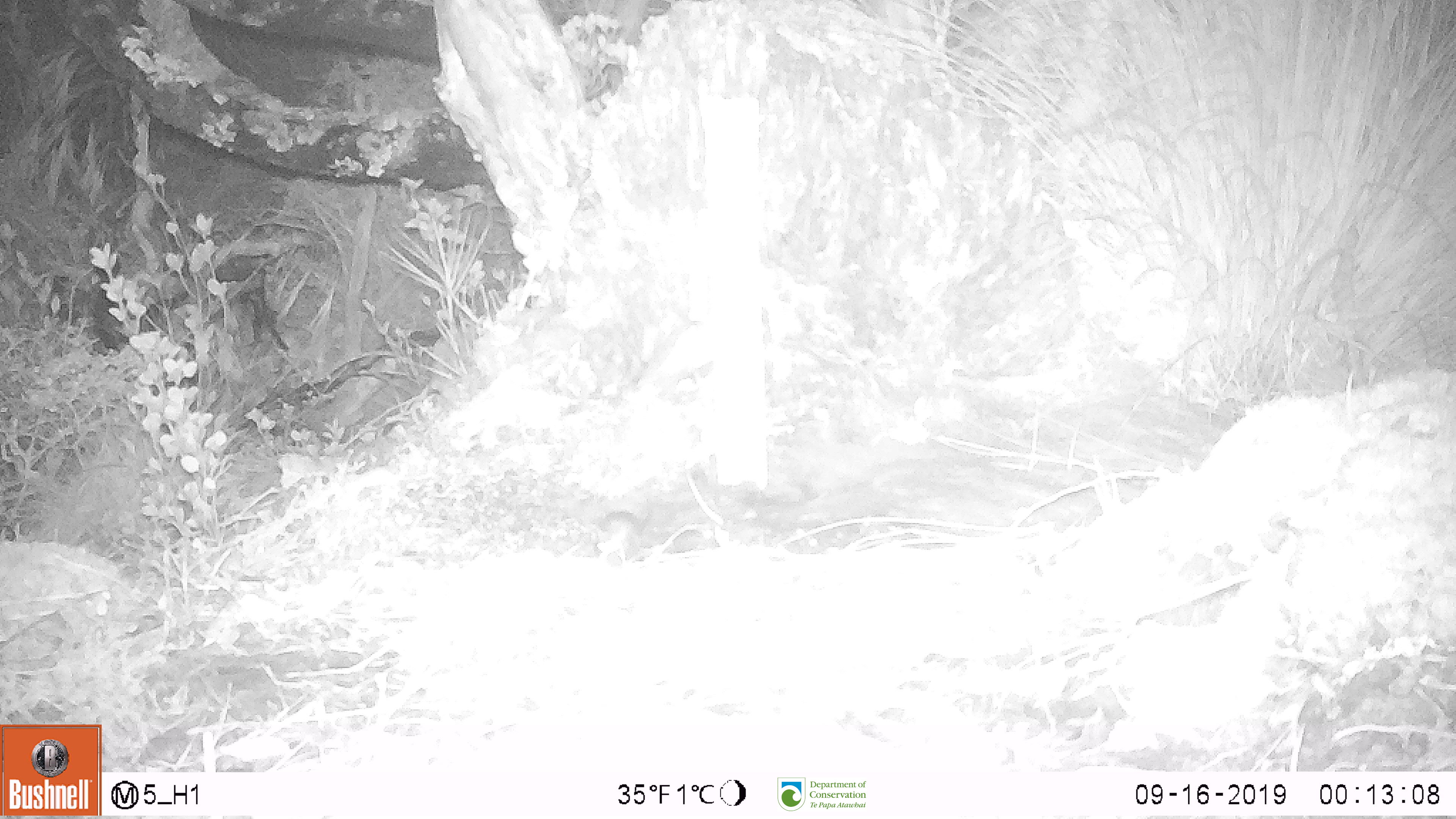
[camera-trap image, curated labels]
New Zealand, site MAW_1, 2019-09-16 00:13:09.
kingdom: Animalia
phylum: Chordata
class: Mammalia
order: Rodentia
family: Muridae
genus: Mus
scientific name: Mus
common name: mouse